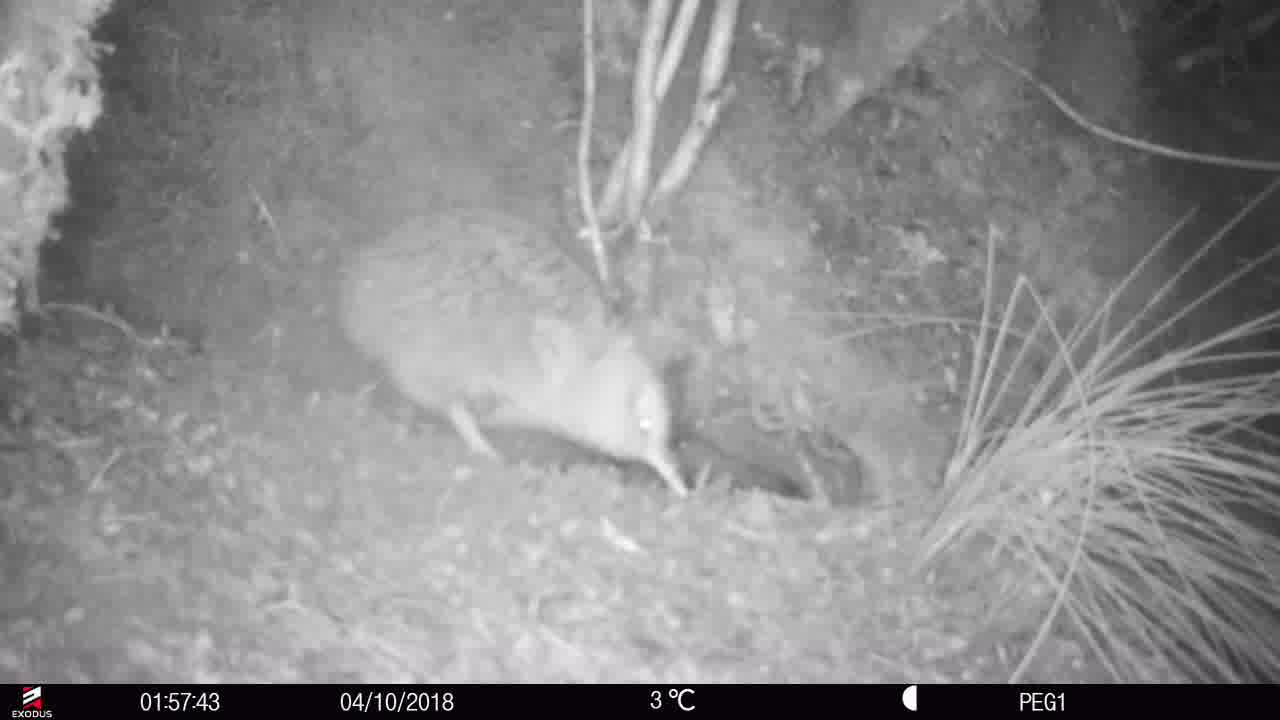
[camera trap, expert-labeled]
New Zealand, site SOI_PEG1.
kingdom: Animalia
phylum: Chordata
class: Aves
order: Apterygiformes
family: Apterygidae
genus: Apteryx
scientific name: Apteryx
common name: kiwi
Kiwi (Apteryx).